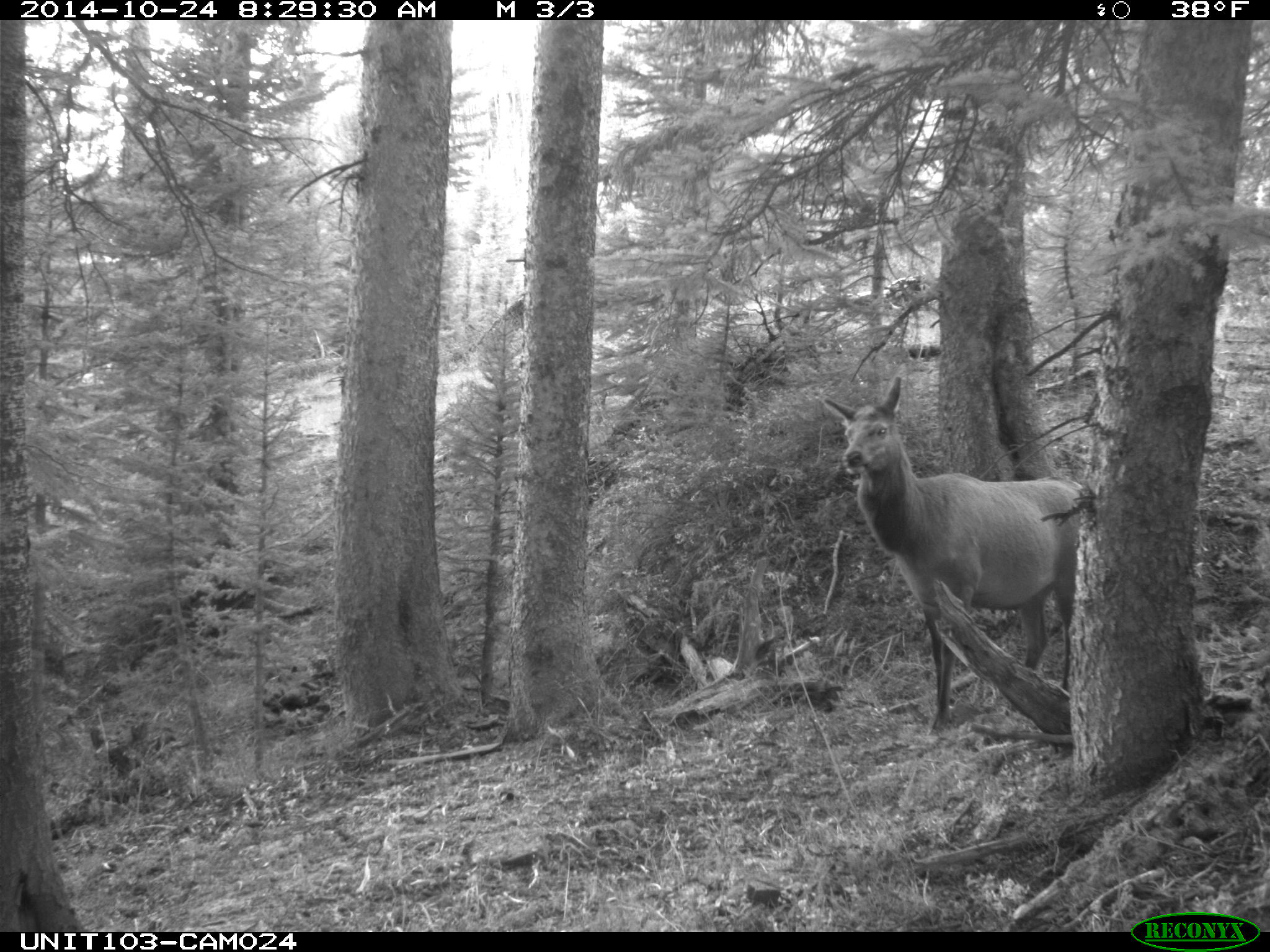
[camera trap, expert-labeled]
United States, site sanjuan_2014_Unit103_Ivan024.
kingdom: Animalia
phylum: Chordata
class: Mammalia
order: Artiodactyla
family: Cervidae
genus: Cervus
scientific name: Cervus elaphus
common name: red deer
Cervus elaphus (red deer).